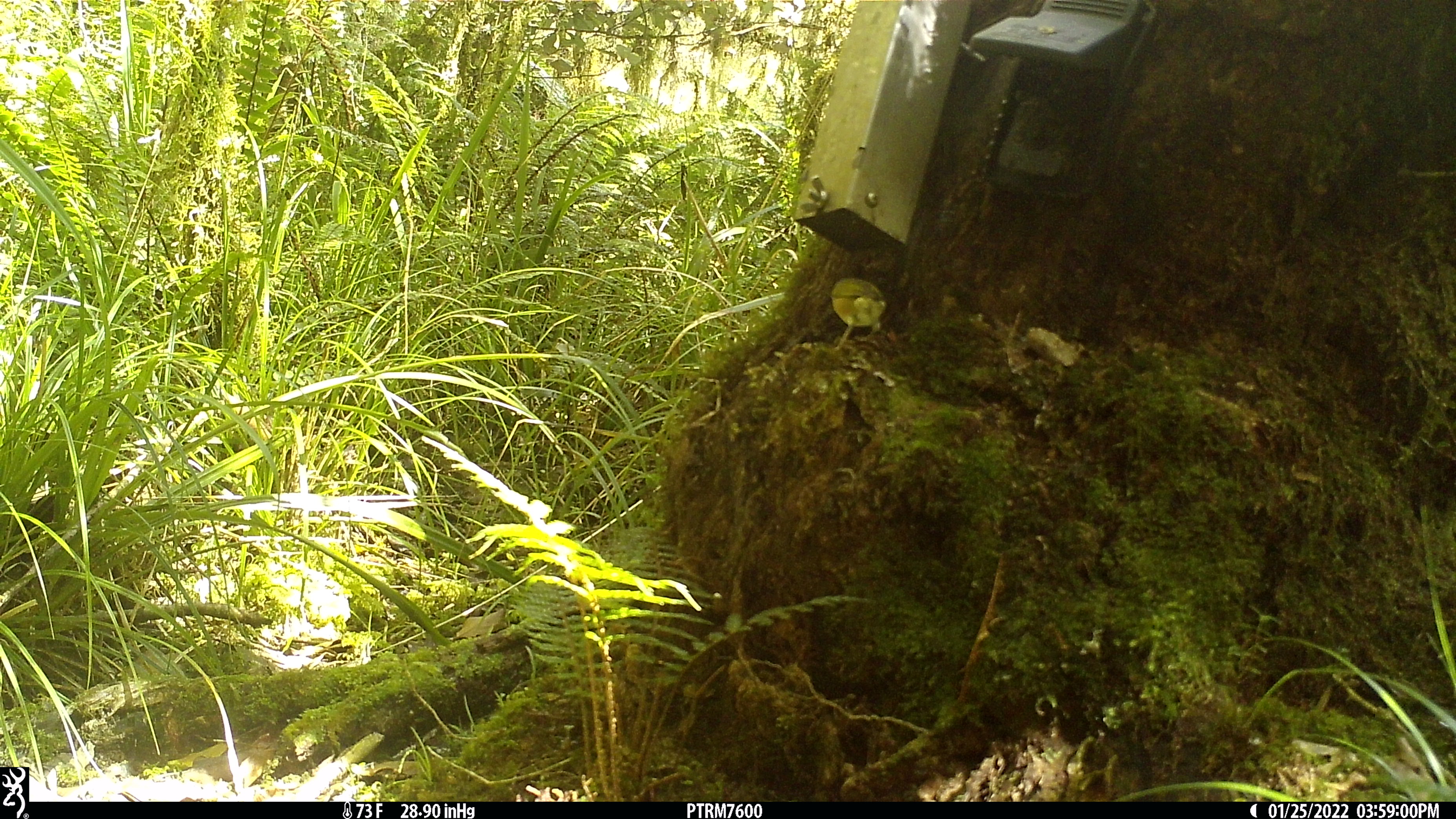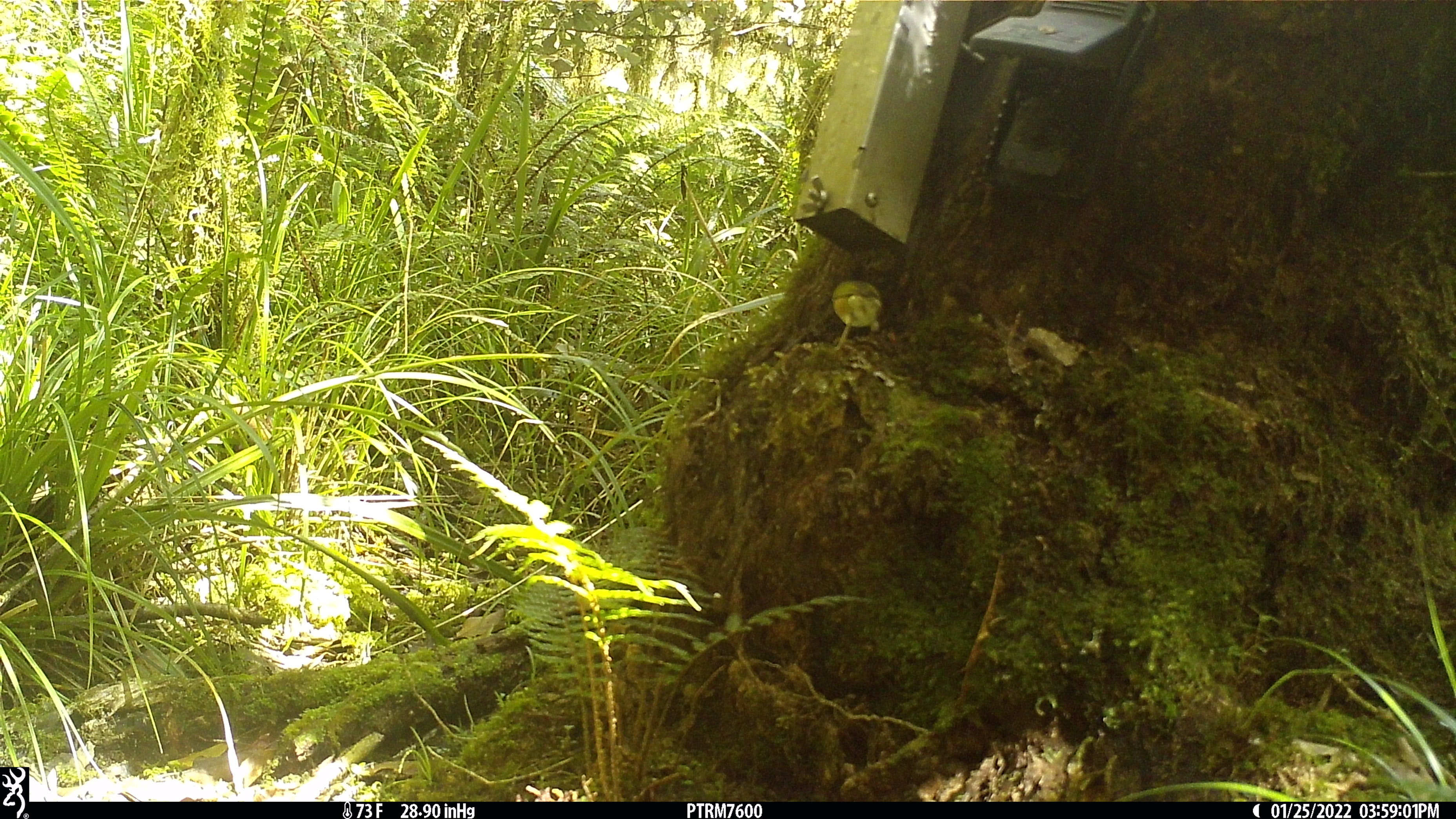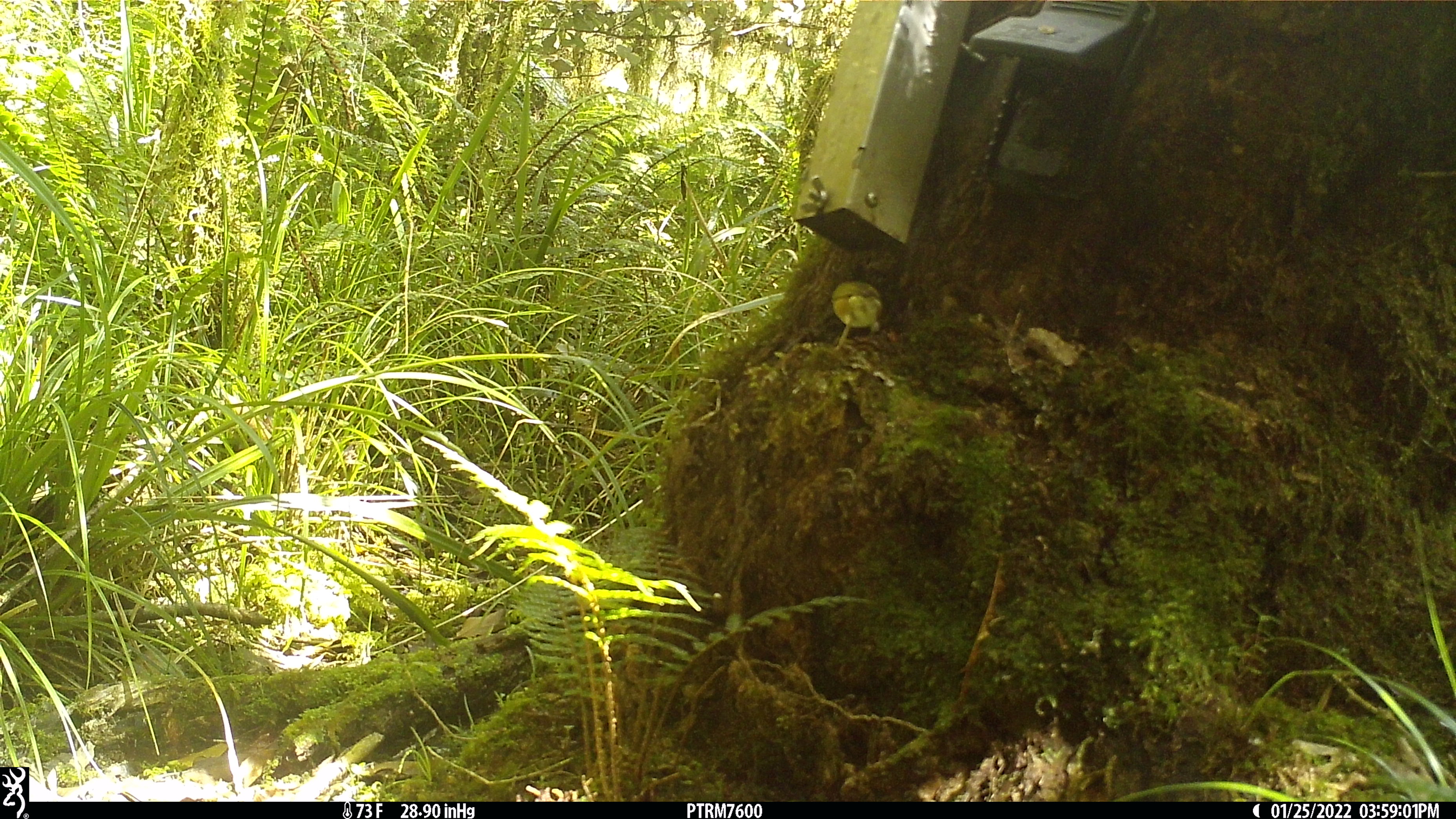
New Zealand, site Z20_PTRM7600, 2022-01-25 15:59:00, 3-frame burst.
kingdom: Animalia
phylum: Chordata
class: Aves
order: Passeriformes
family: Zosteropidae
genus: Zosterops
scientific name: Zosterops lateralis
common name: silvereye